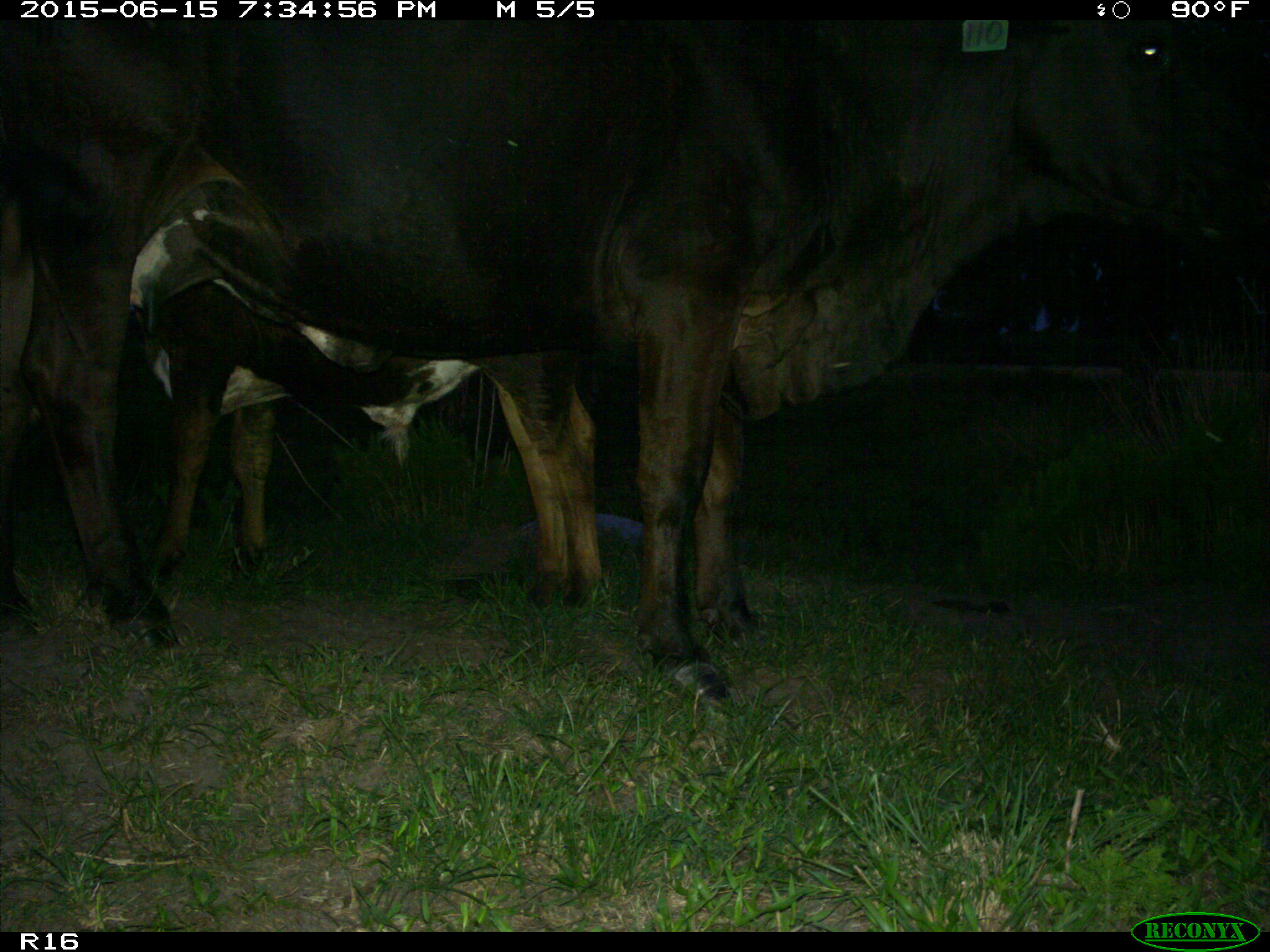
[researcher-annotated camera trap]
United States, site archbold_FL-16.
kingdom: Animalia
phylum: Chordata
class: Mammalia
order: Artiodactyla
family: Bovidae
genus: Bos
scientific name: Bos taurus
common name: domestic cow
Bos taurus (domestic cow).